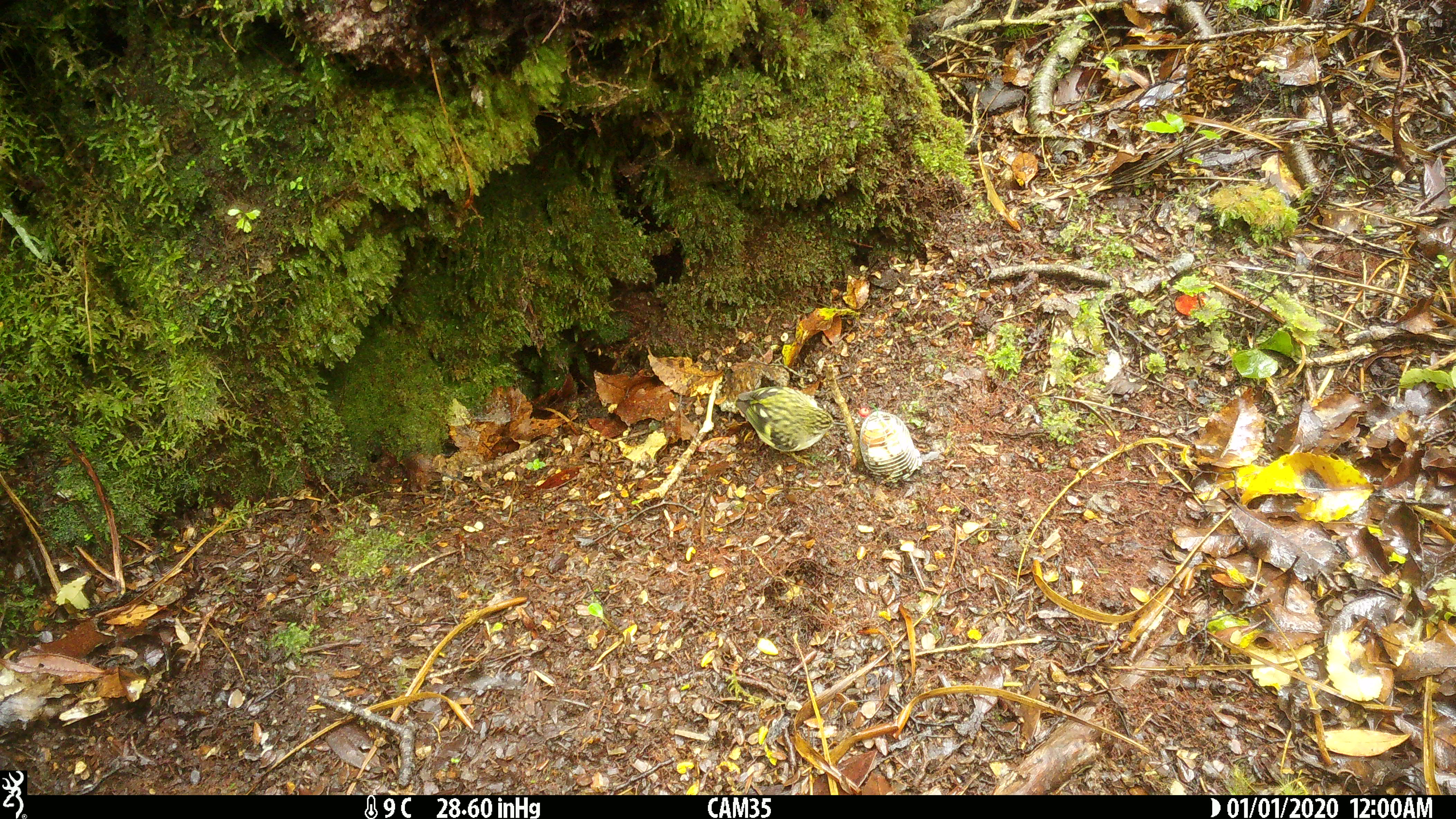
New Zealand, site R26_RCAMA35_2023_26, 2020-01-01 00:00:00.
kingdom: Animalia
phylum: Chordata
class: Aves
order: Passeriformes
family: Acanthisittidae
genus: Acanthisitta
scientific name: Acanthisitta chloris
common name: rifleman